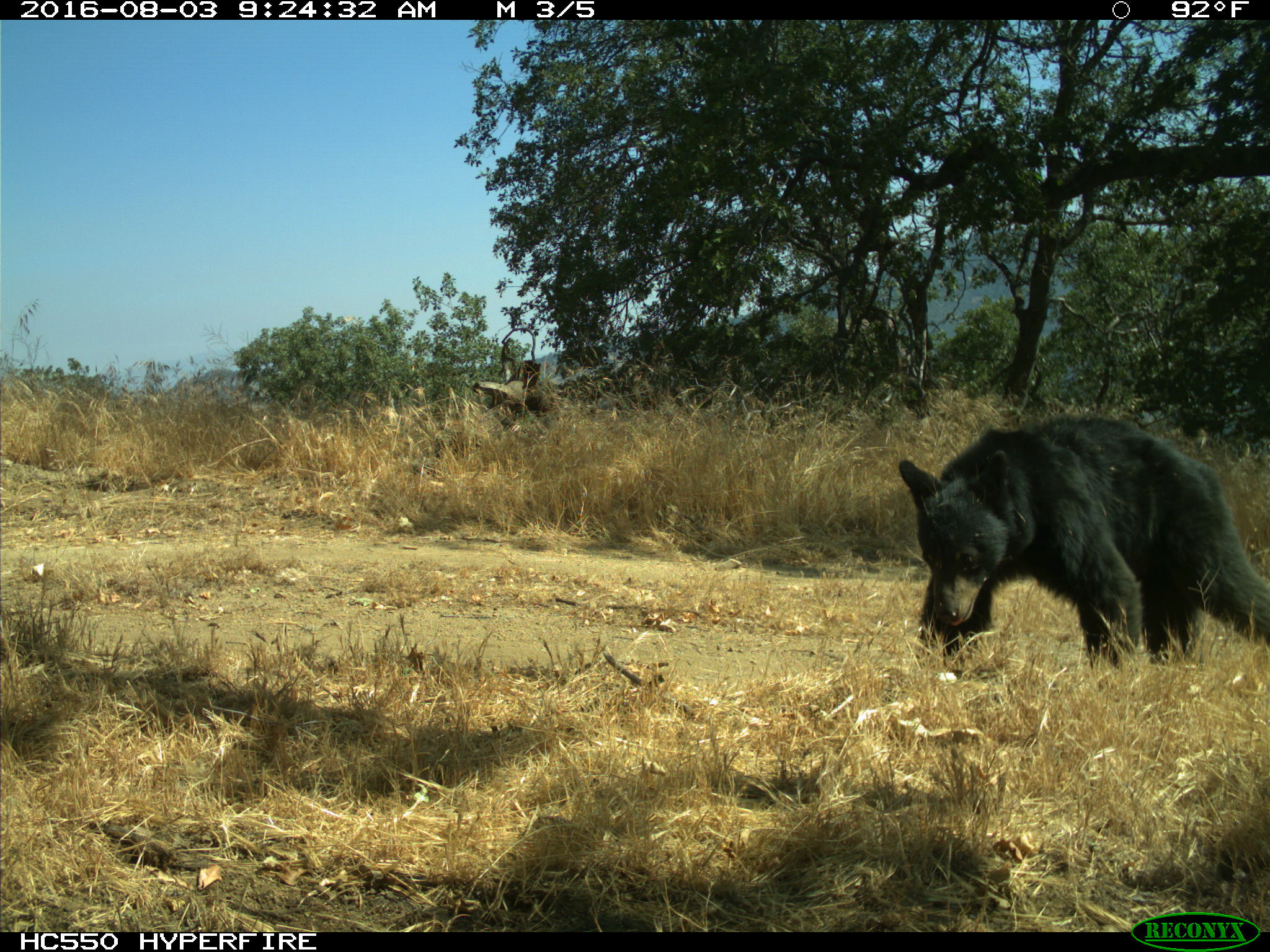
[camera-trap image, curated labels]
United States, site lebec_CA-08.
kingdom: Animalia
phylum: Chordata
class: Mammalia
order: Carnivora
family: Ursidae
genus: Ursus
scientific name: Ursus americanus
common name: american black bear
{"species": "Ursus americanus (american black bear)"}